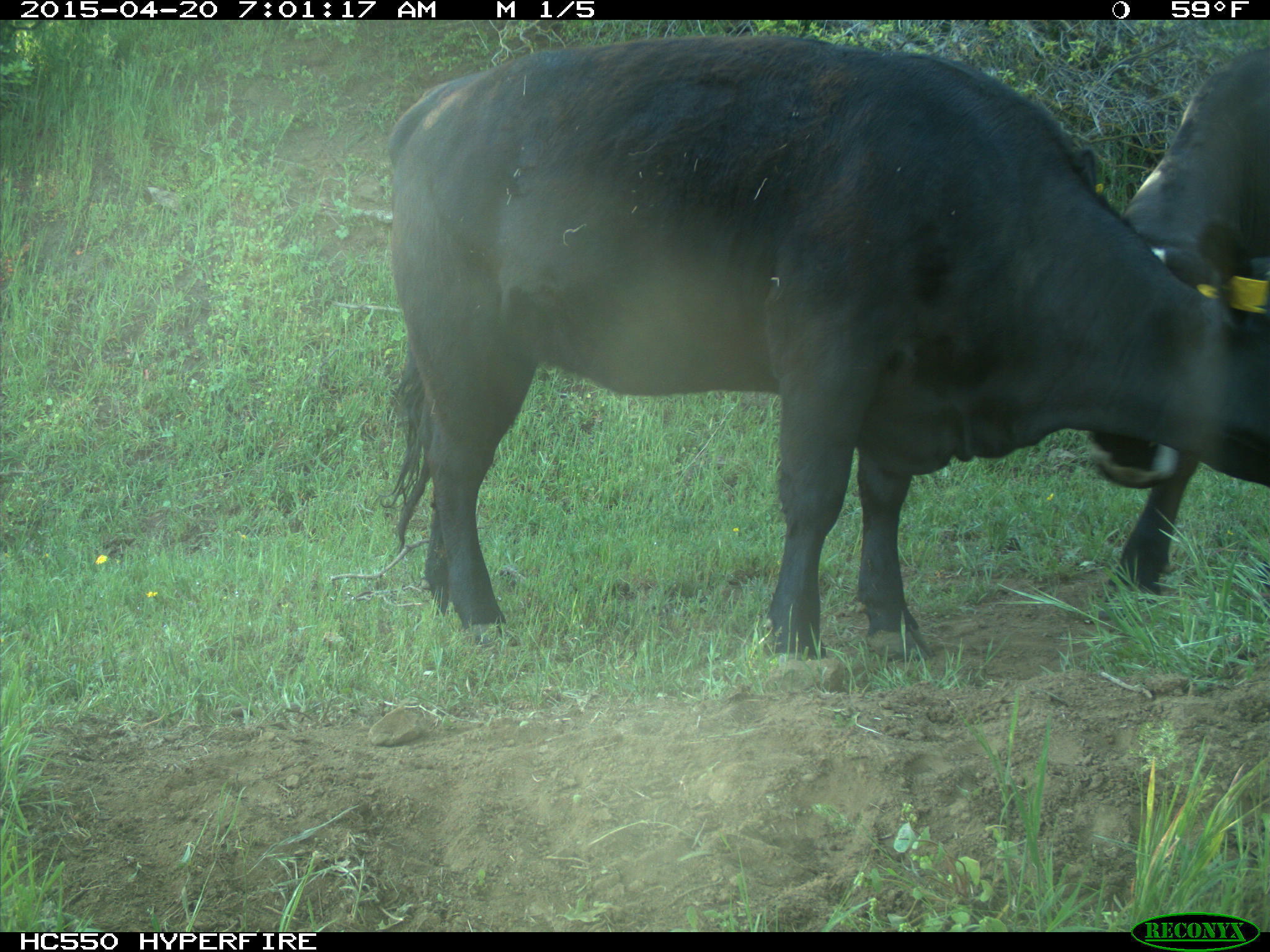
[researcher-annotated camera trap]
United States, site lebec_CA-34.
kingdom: Animalia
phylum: Chordata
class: Mammalia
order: Artiodactyla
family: Bovidae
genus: Bos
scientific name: Bos taurus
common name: domestic cow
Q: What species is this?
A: Bos taurus (domestic cow).